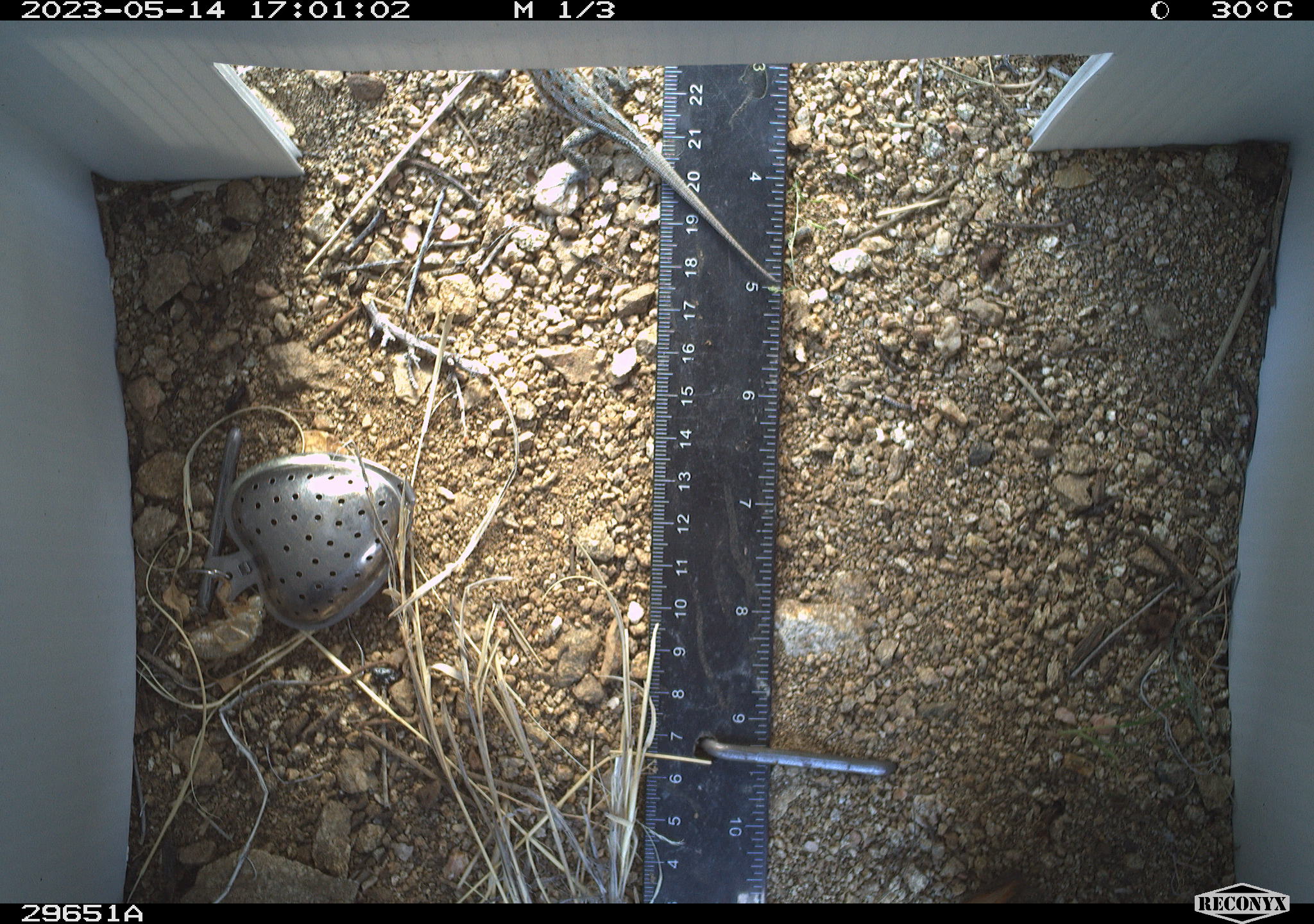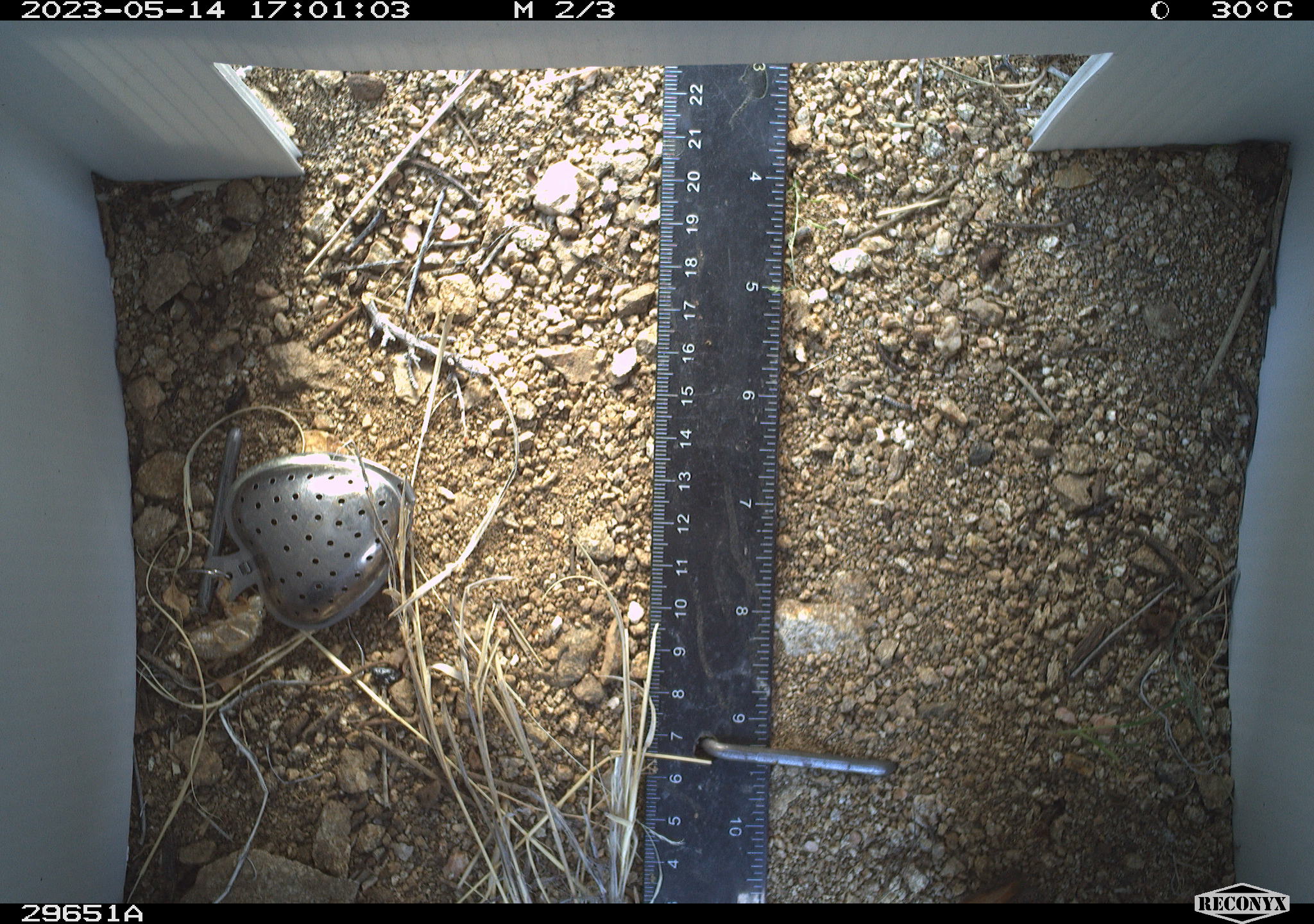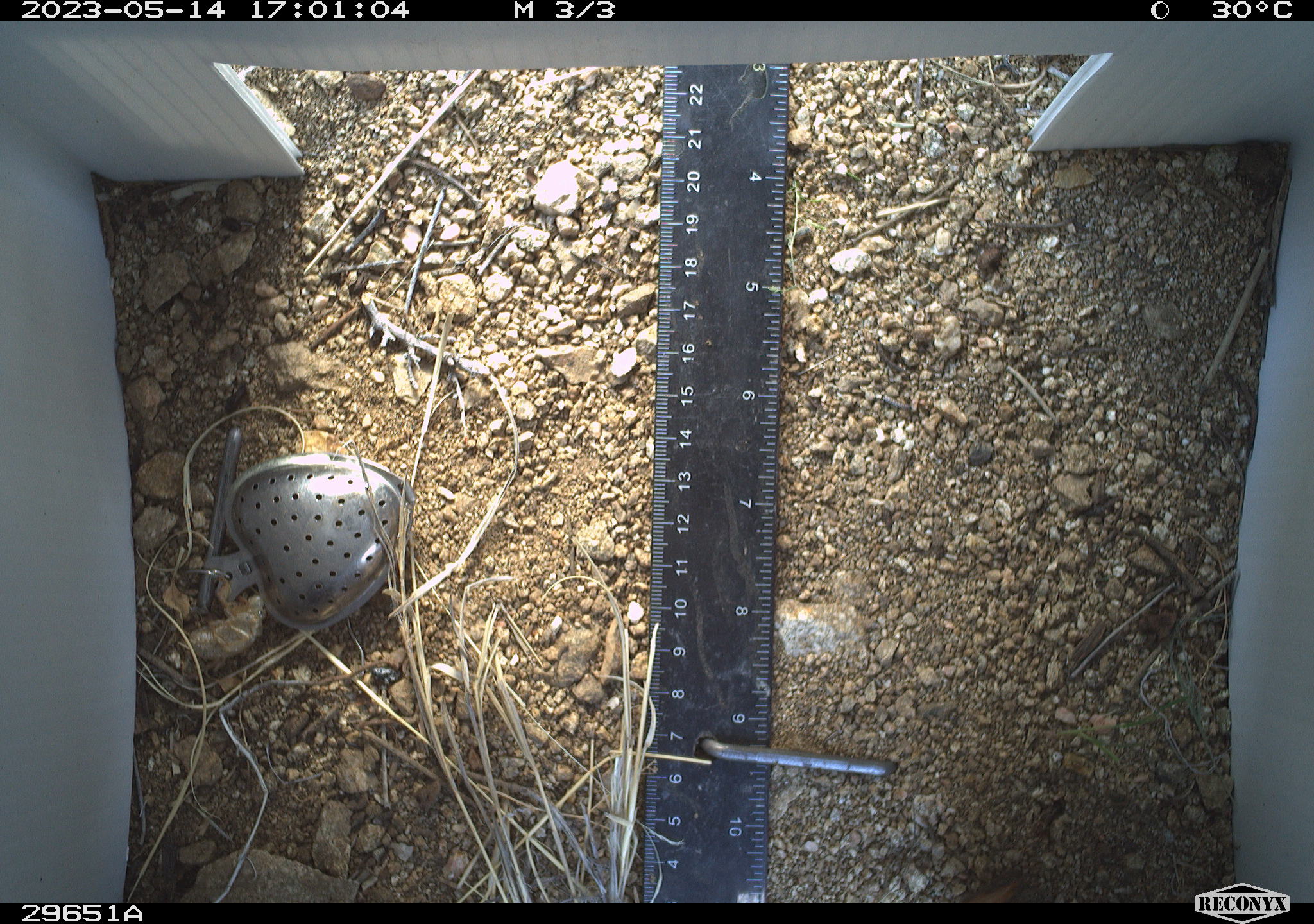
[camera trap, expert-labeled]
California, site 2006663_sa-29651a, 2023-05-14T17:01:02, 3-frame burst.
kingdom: Animalia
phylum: Chordata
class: Reptilia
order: Squamata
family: Phrynosomatidae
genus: Sceloporus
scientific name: Sceloporus graciosus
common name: common sagebrush lizard